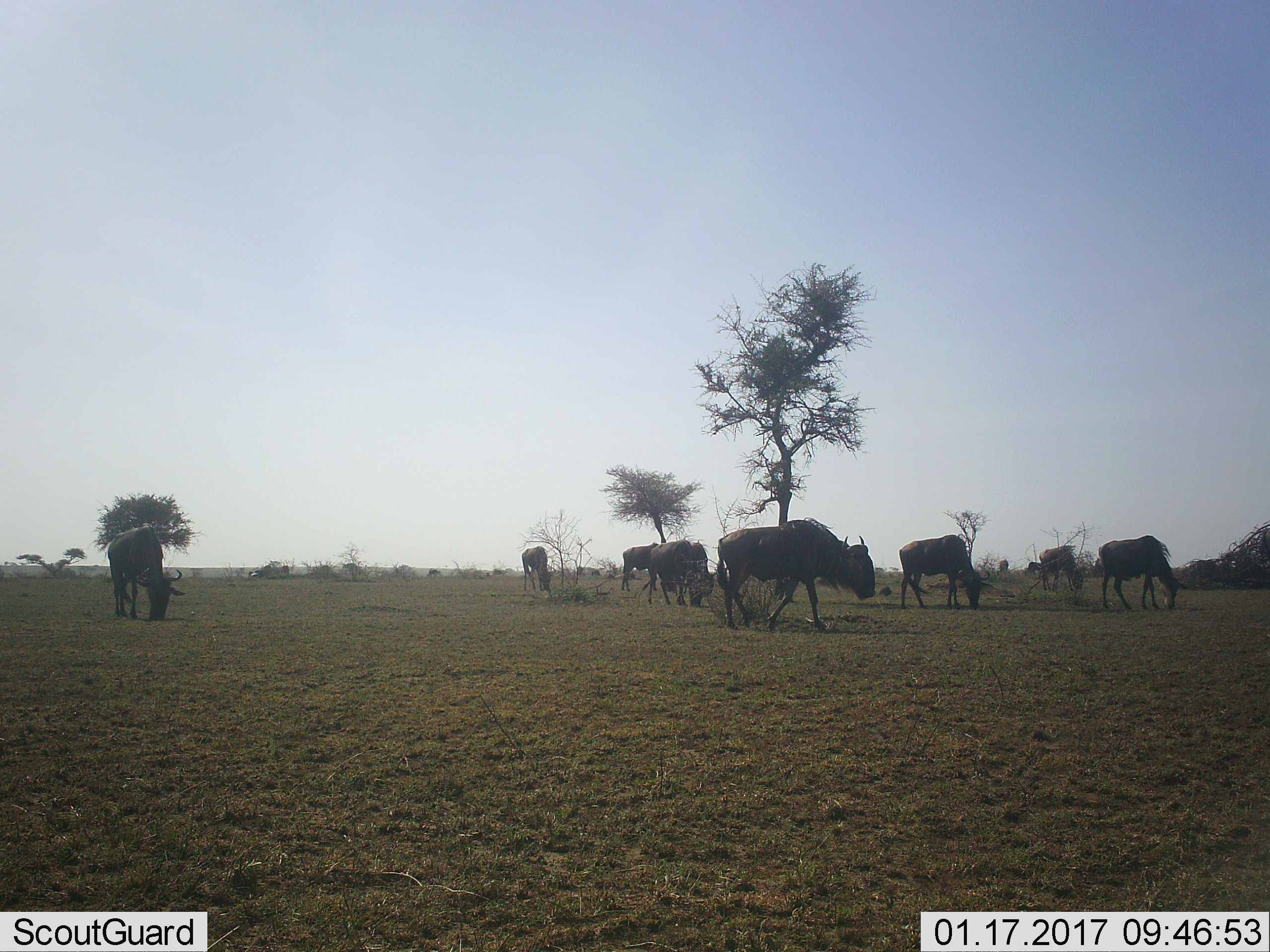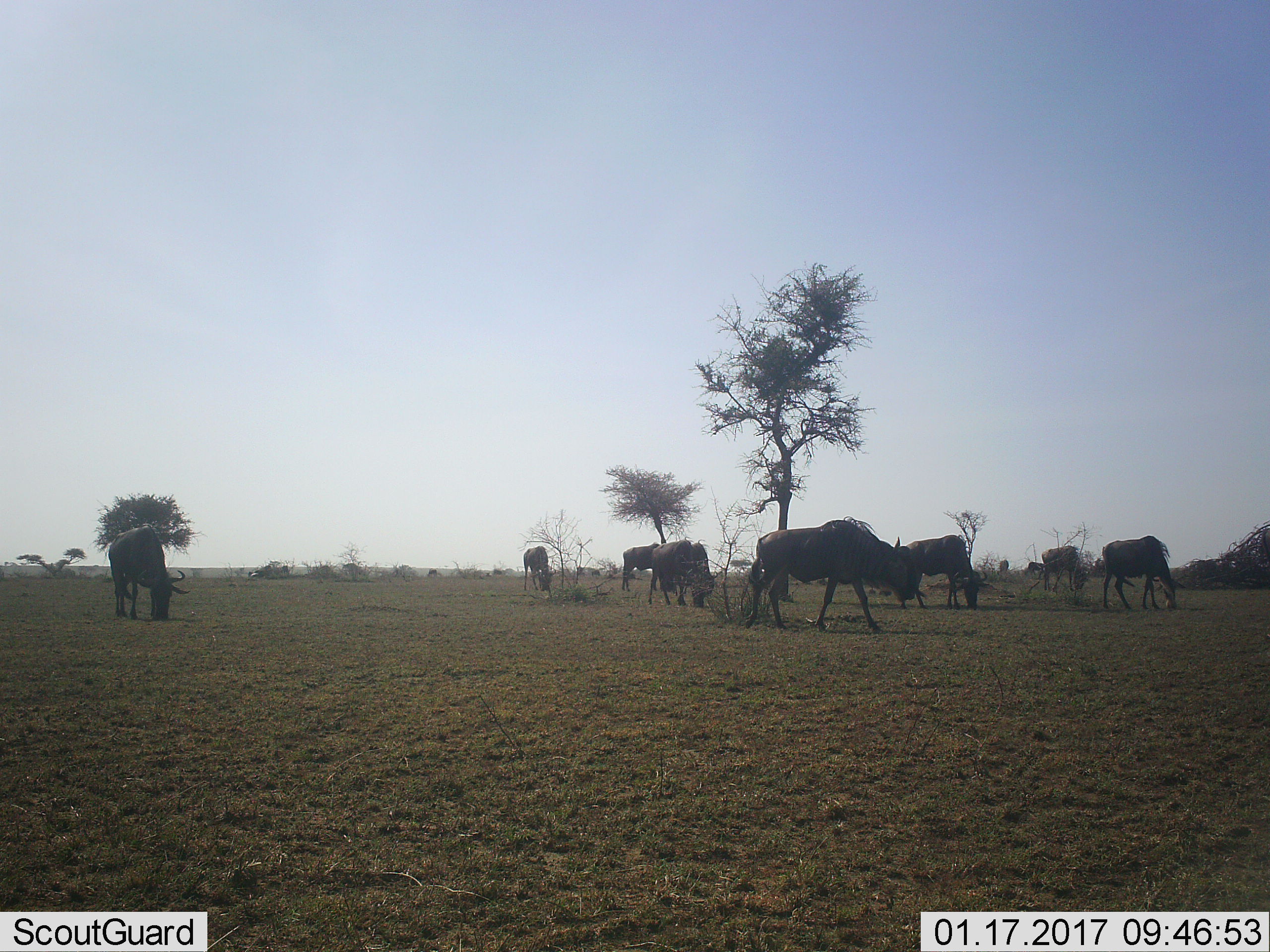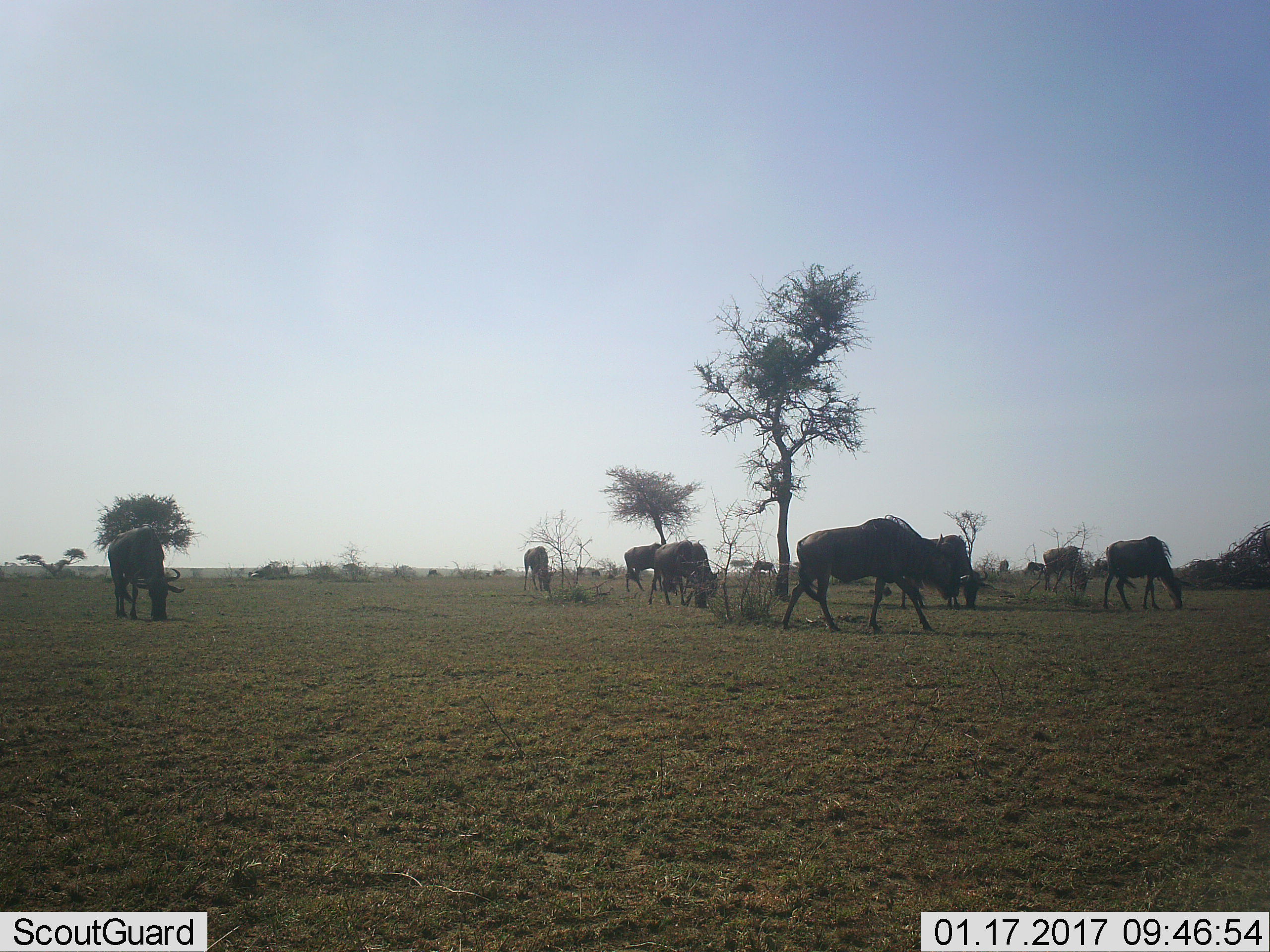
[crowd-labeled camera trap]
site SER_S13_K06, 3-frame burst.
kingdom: Animalia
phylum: Chordata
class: Mammalia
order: Artiodactyla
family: Bovidae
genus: Connochaetes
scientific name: Connochaetes taurinus taurinus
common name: blue wildebeest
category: wildebeestblue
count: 10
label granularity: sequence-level